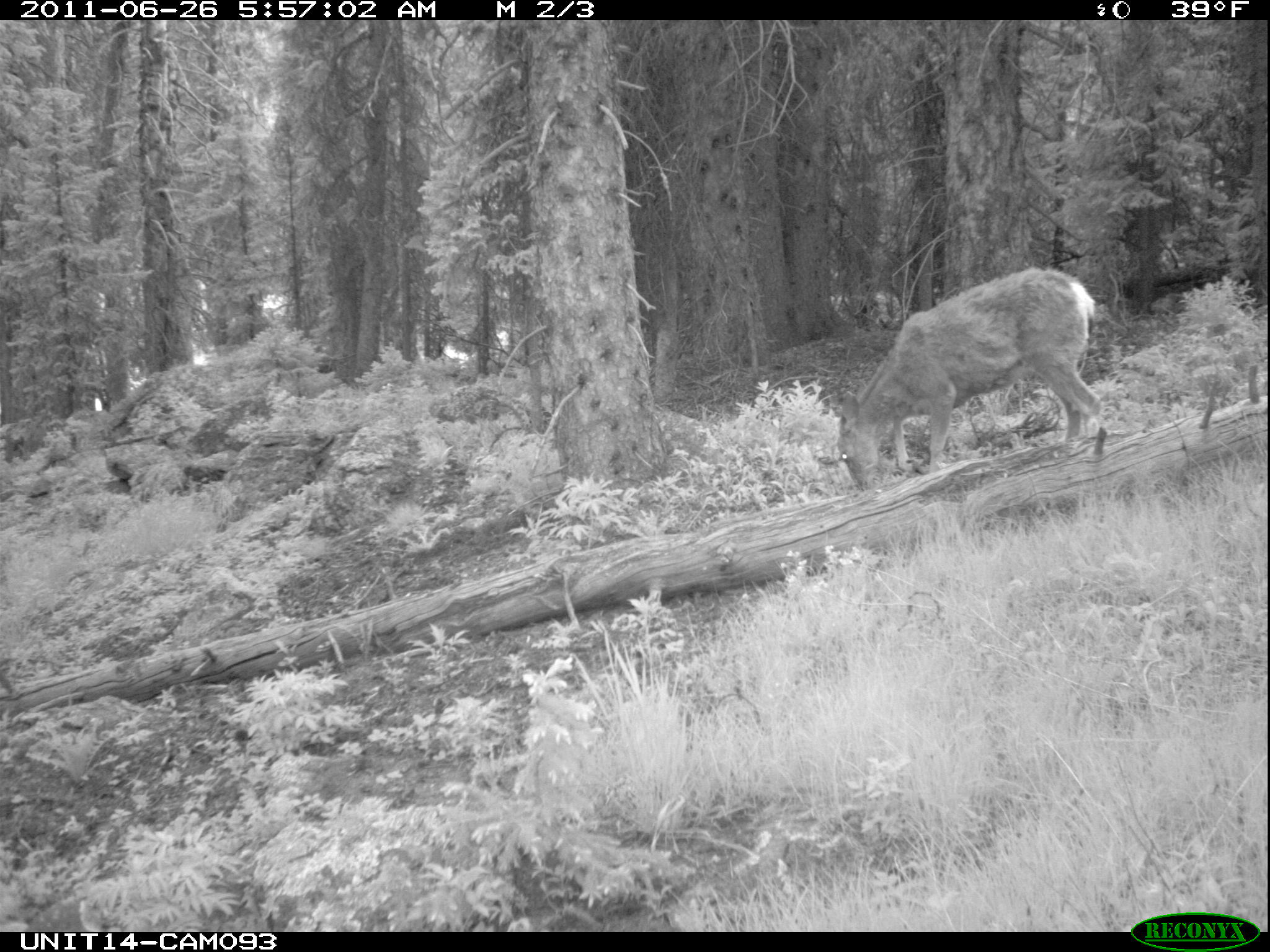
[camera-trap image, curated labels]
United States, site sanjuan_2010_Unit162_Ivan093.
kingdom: Animalia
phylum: Chordata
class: Mammalia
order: Artiodactyla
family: Cervidae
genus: Odocoileus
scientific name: Odocoileus hemionus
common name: mule deer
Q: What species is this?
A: Odocoileus hemionus (mule deer).